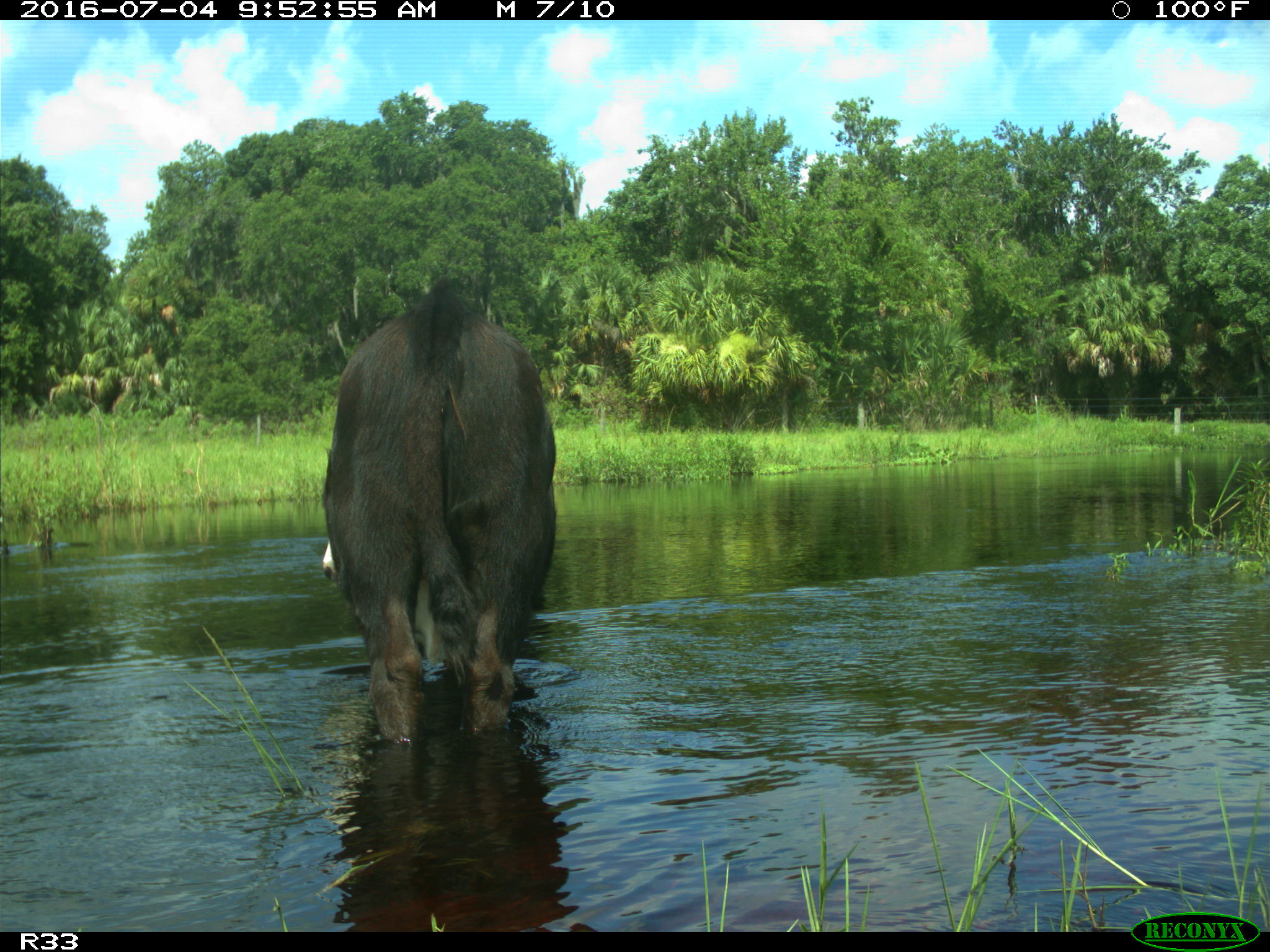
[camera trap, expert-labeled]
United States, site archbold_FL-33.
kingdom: Animalia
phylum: Chordata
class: Mammalia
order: Artiodactyla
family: Bovidae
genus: Bos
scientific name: Bos taurus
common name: domestic cow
Bos taurus (domestic cow).